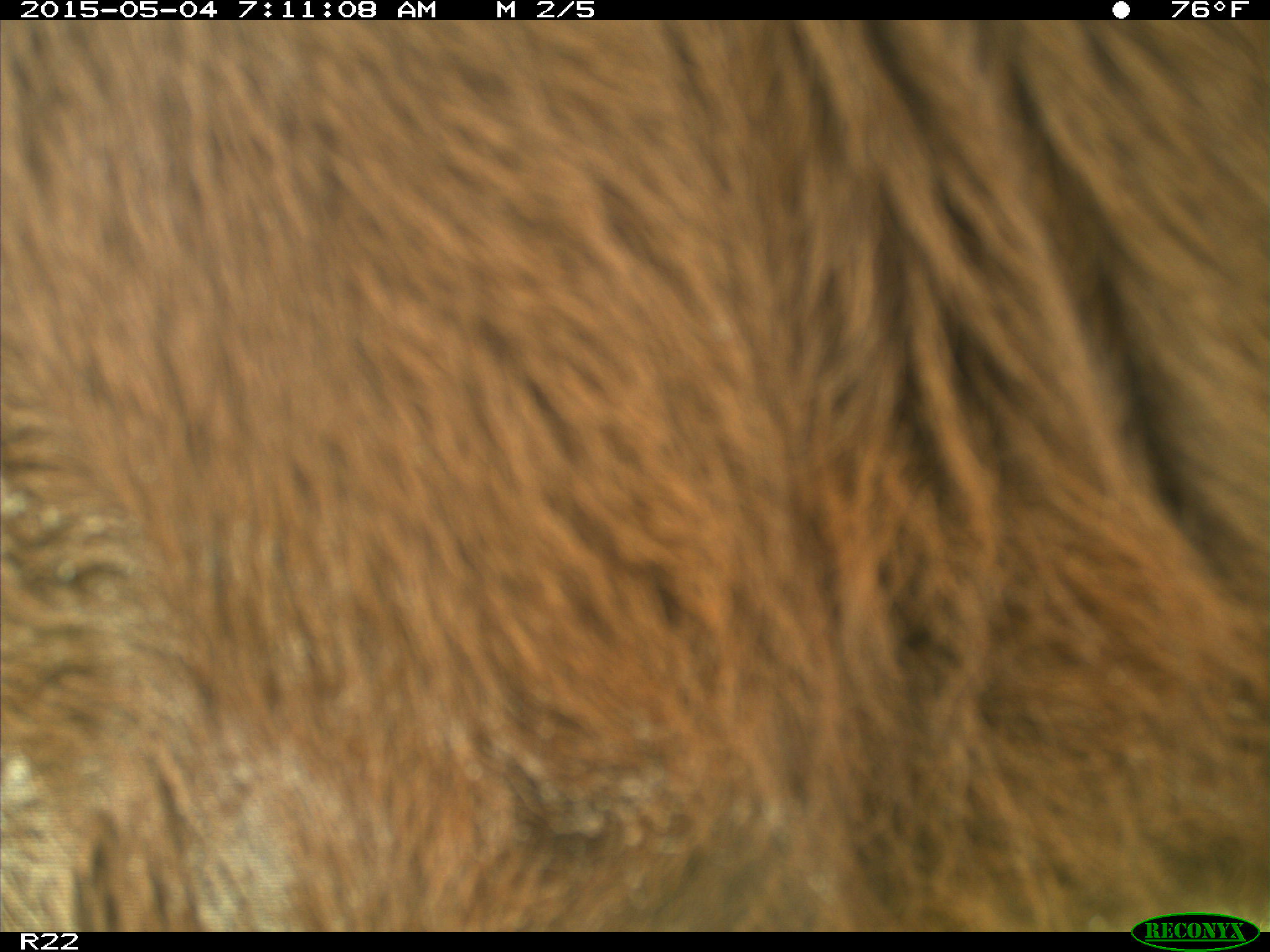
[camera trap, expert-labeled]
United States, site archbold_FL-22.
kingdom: Animalia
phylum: Chordata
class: Mammalia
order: Artiodactyla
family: Bovidae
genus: Bos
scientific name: Bos taurus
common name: domestic cow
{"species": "Bos taurus (domestic cow)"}